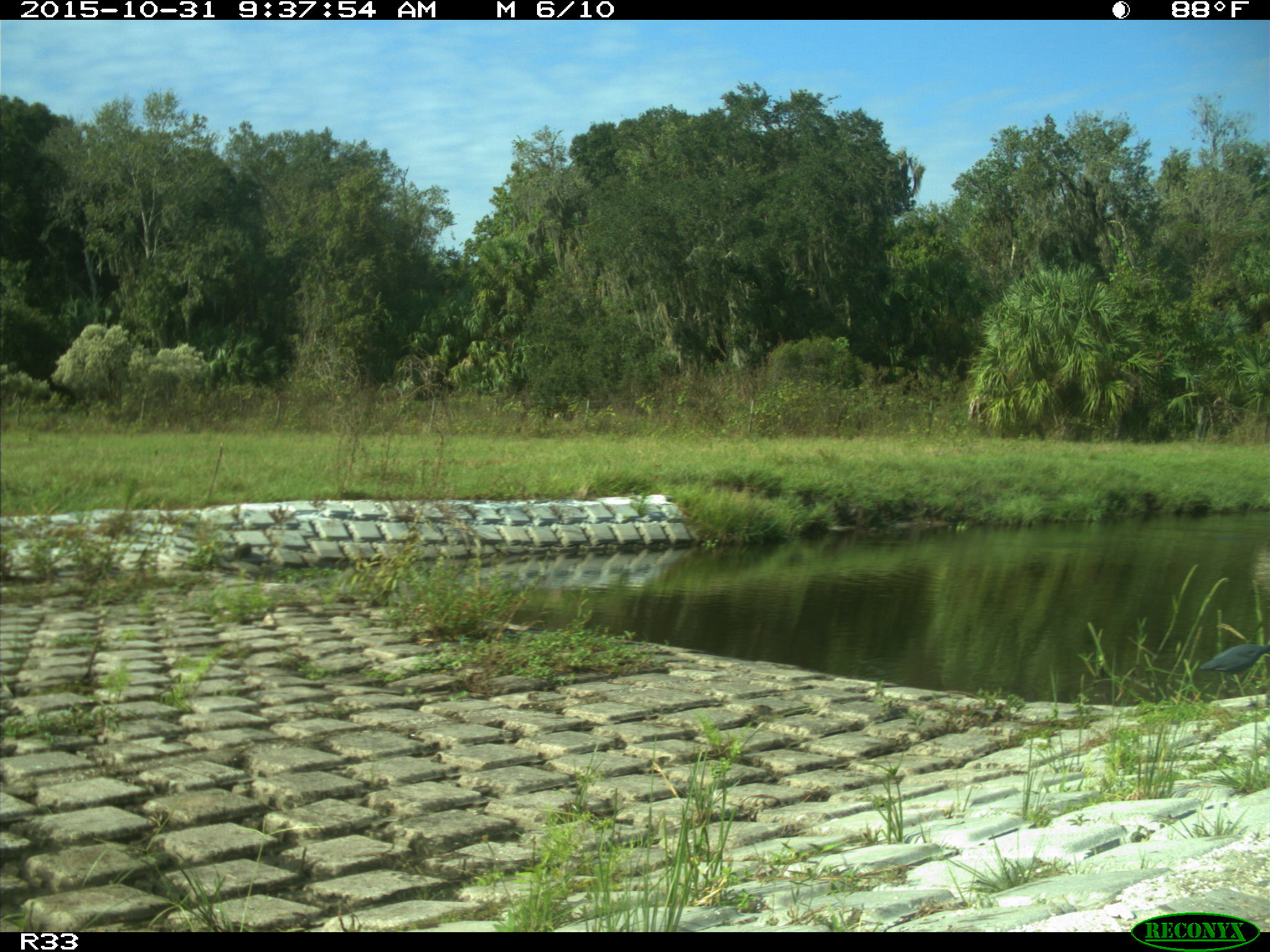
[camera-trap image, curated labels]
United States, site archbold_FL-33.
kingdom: Animalia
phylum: Chordata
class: Aves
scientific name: Aves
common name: birds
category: unidentified bird